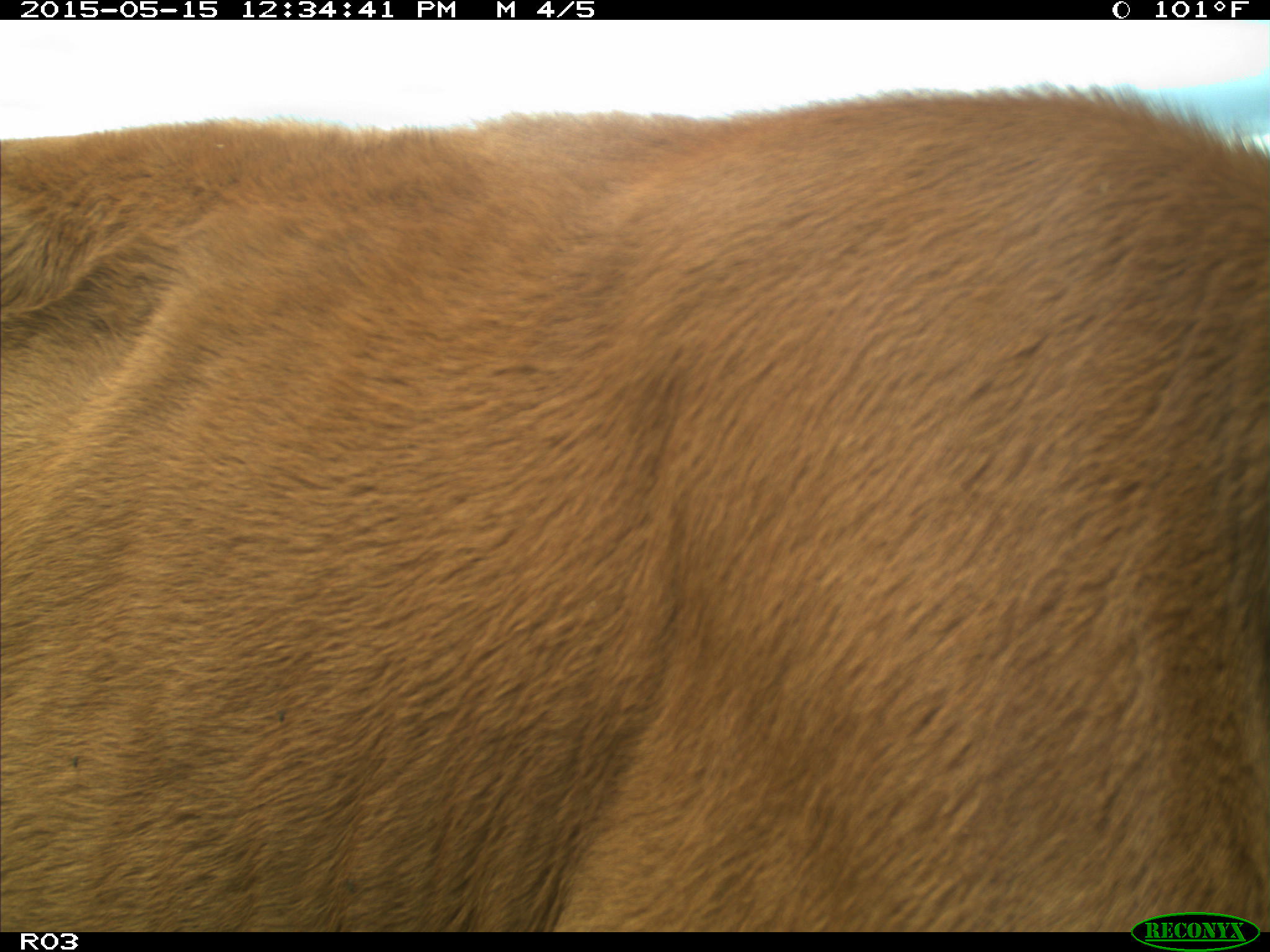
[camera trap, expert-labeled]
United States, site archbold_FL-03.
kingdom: Animalia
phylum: Chordata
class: Mammalia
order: Artiodactyla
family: Bovidae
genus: Bos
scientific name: Bos taurus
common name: domestic cow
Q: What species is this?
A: Bos taurus (domestic cow).